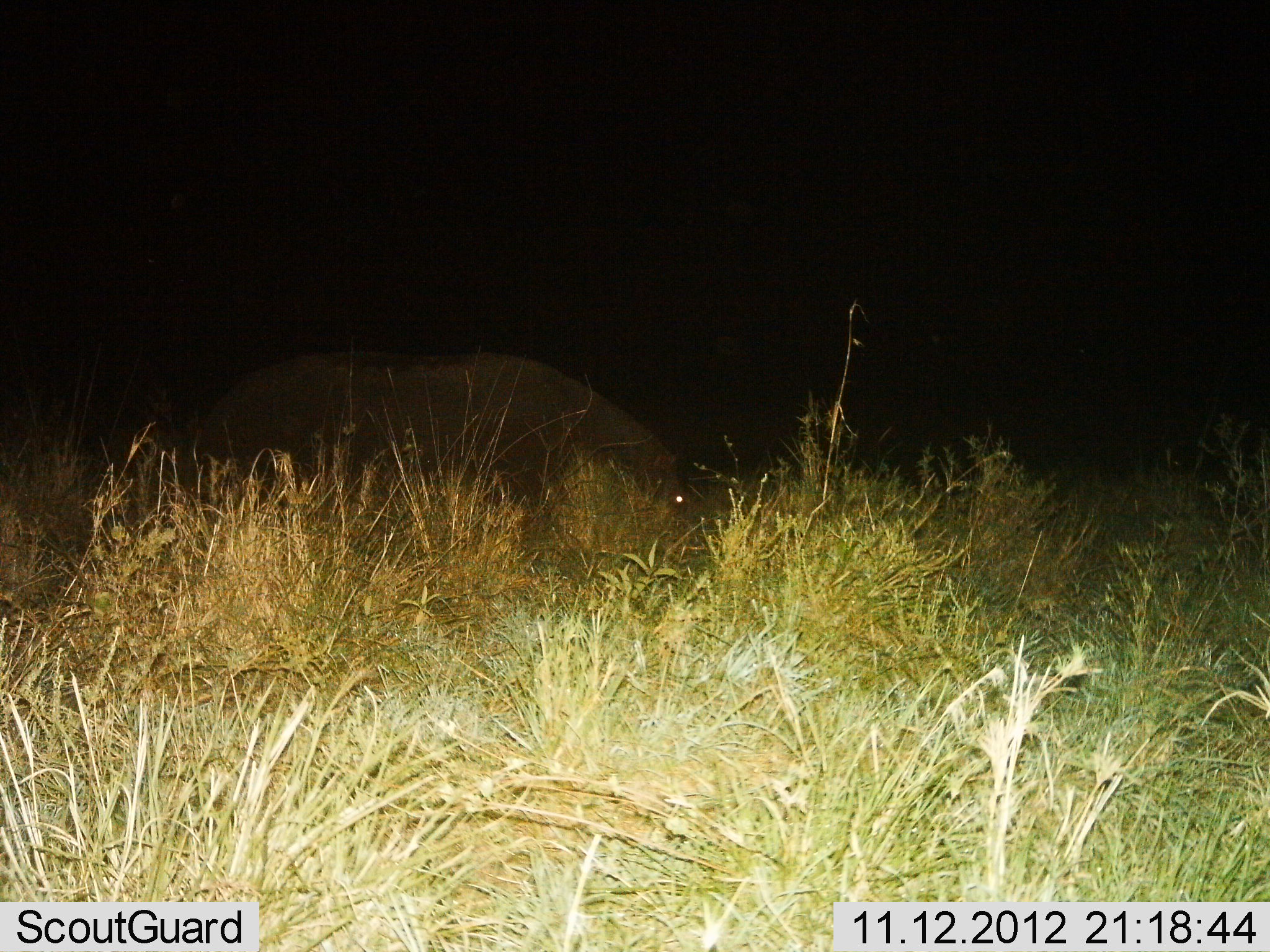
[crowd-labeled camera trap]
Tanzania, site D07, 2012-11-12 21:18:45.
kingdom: Animalia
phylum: Chordata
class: Mammalia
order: Artiodactyla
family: Hippopotamidae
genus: Hippopotamus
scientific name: Hippopotamus amphibius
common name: hippopotamus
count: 1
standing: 42%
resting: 0%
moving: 17%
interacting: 0%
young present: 0%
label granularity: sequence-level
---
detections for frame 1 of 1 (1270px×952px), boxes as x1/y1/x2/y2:
animal: 198/346/687/537